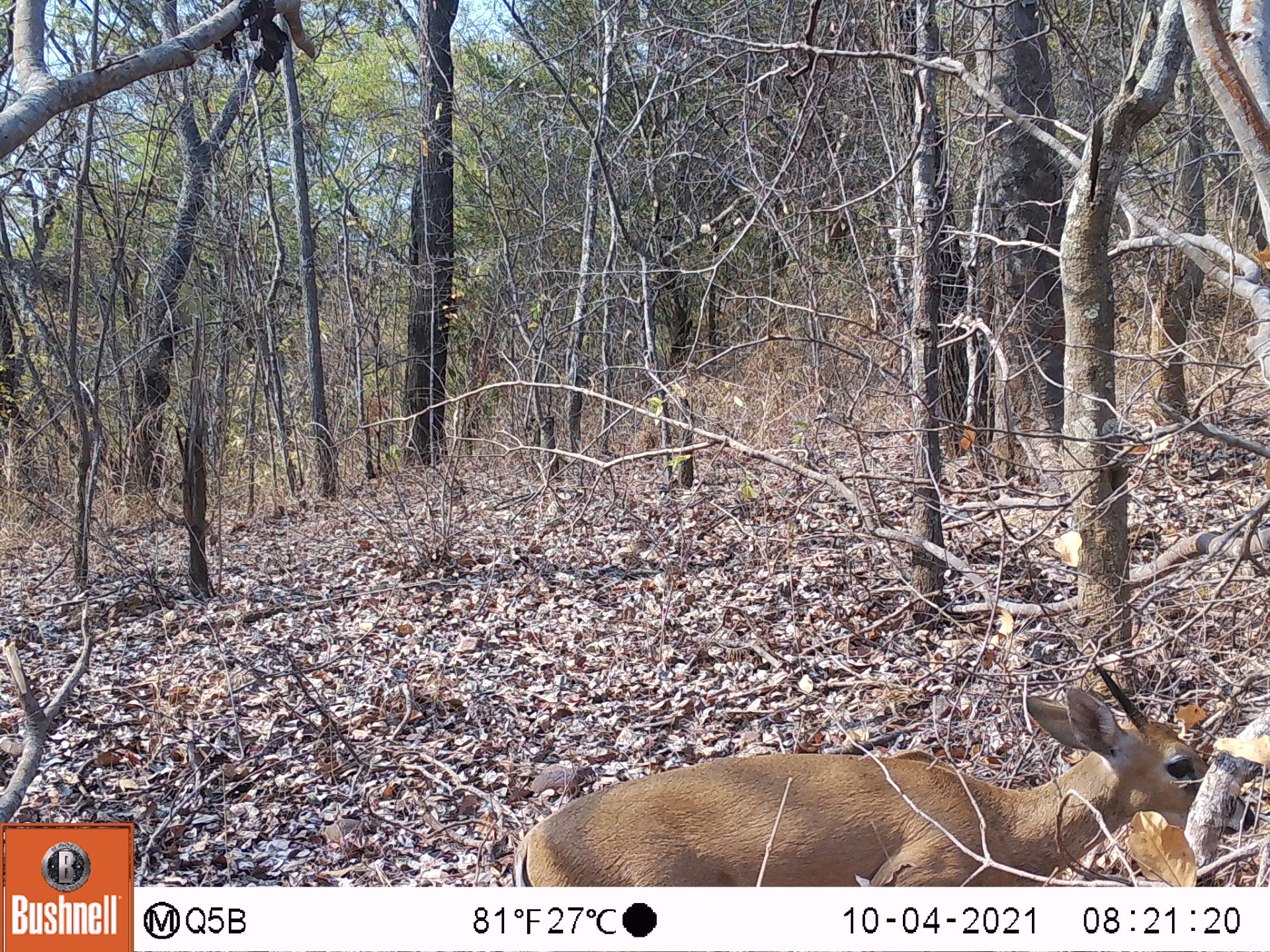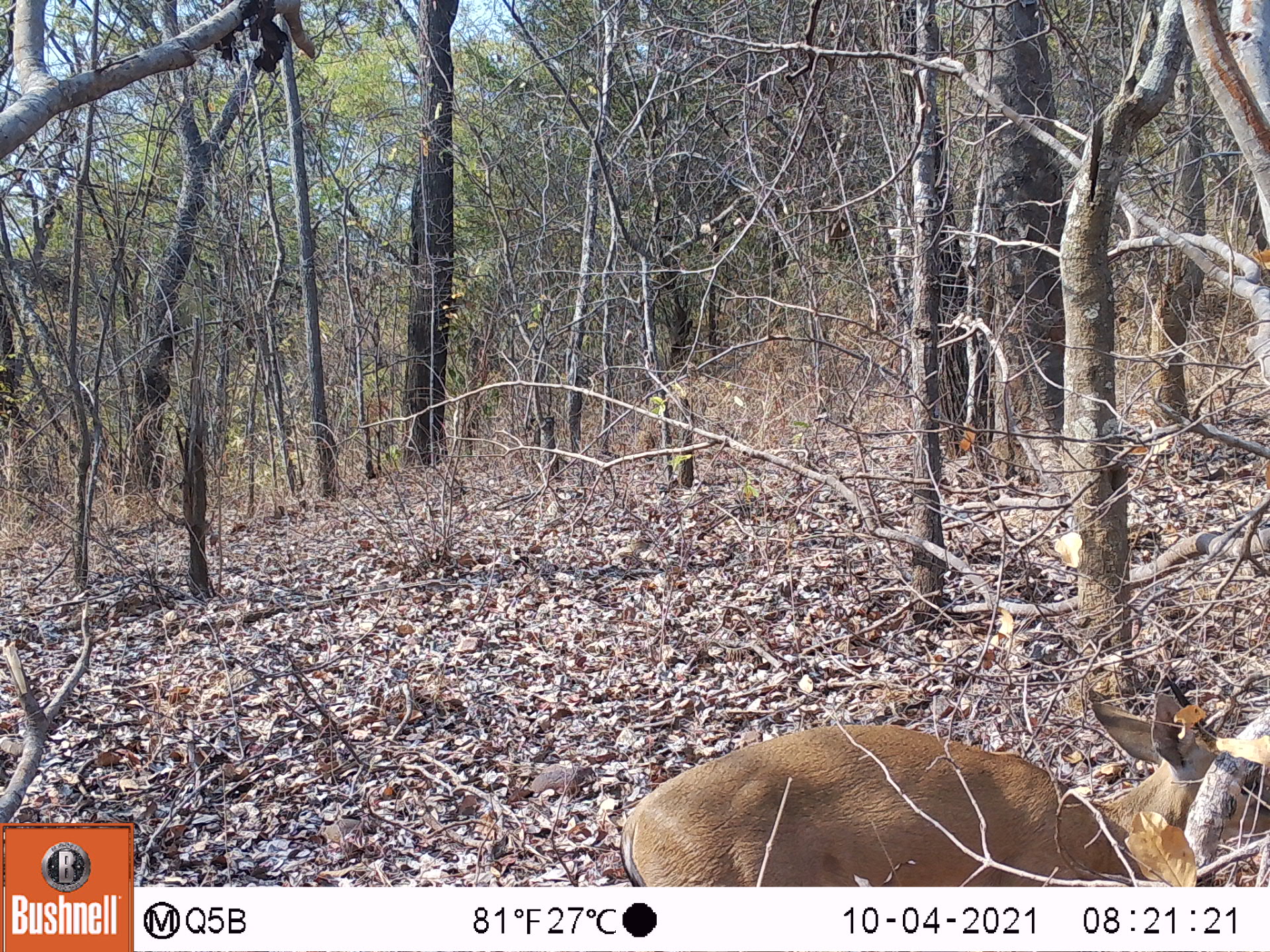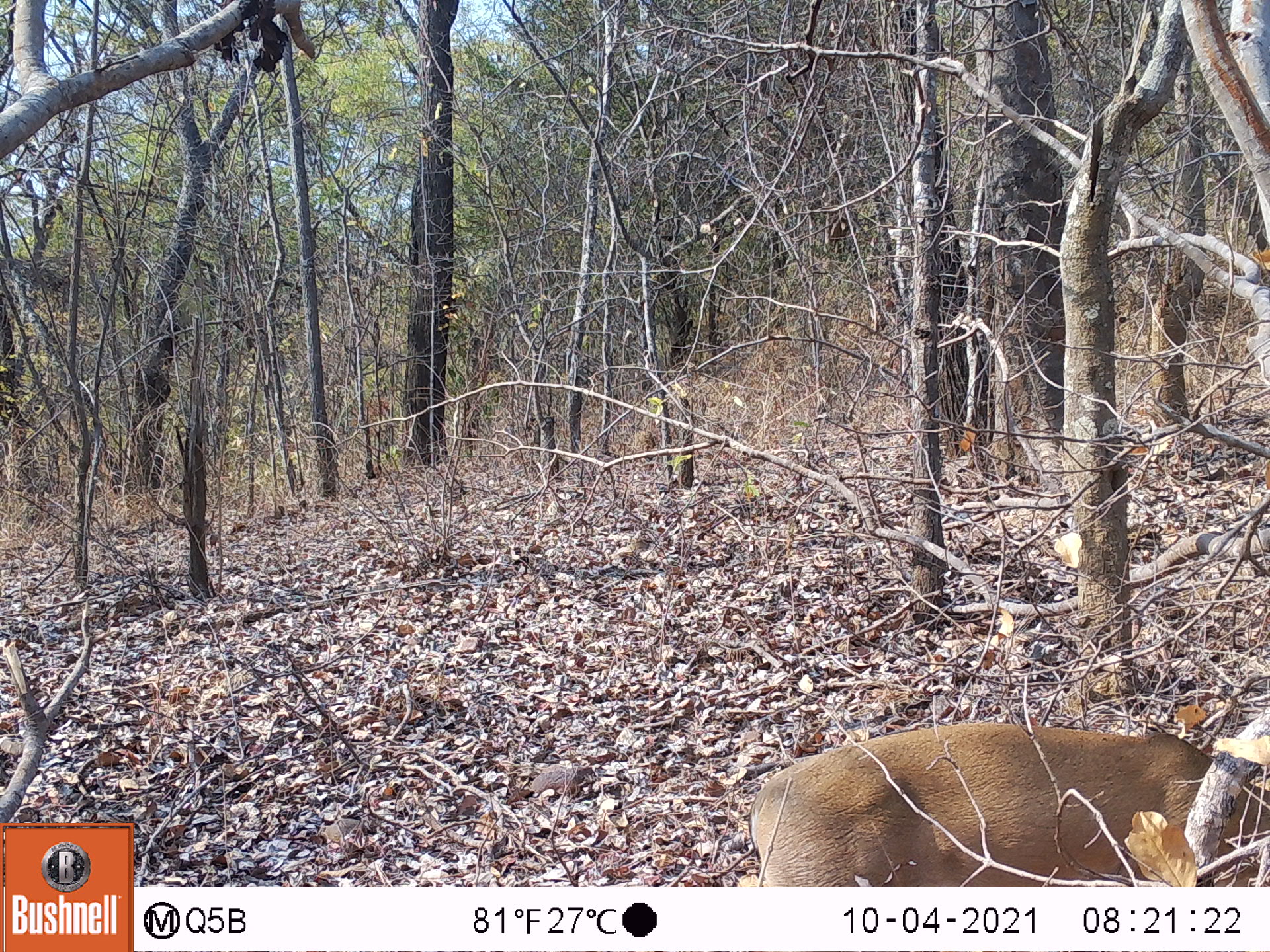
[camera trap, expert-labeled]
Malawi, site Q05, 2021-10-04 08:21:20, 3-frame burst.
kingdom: Animalia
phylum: Chordata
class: Mammalia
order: Artiodactyla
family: Bovidae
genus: Sylvicapra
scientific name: Sylvicapra grimmia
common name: common duiker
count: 1